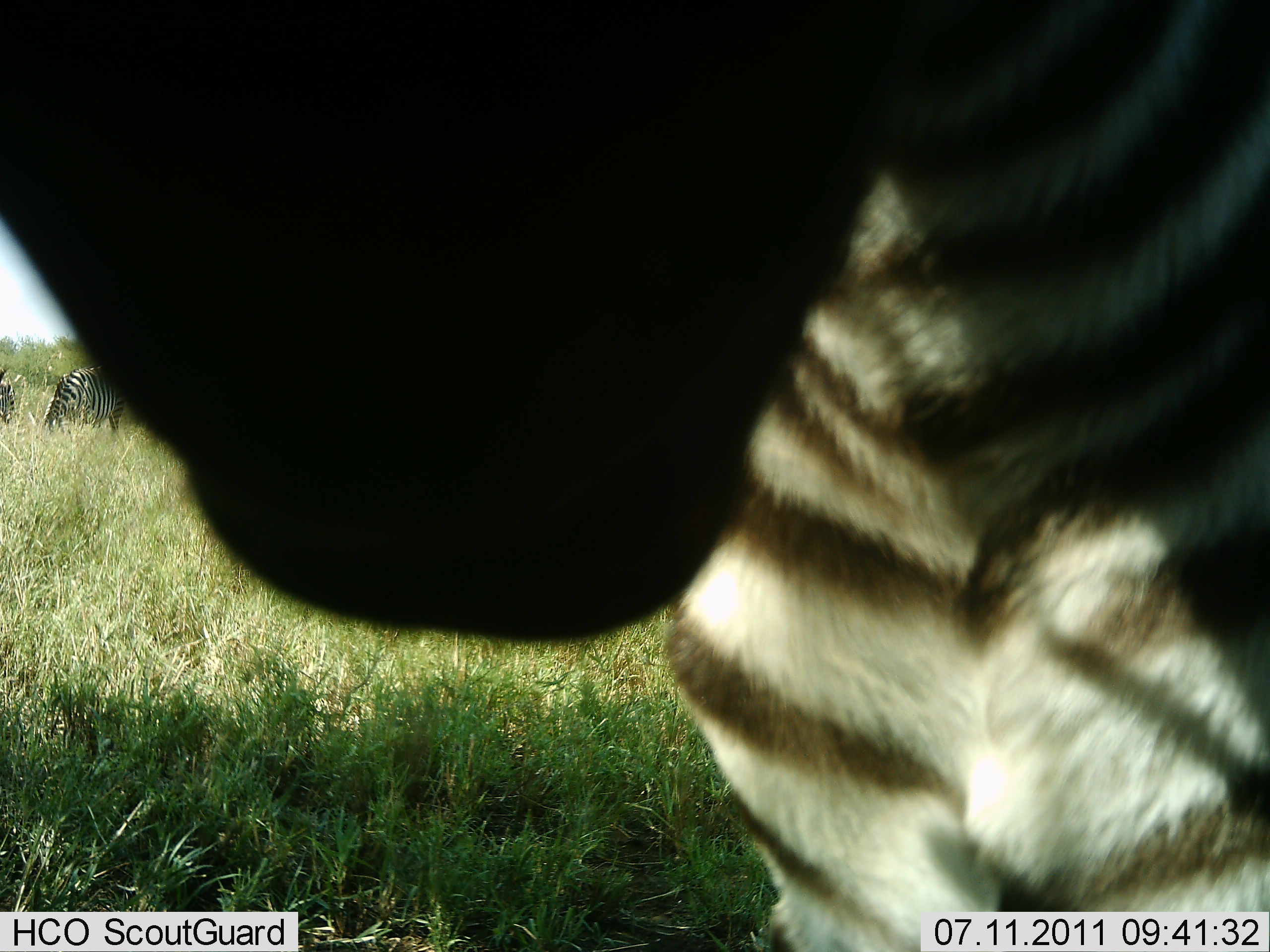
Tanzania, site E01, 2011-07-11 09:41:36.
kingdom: Animalia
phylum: Chordata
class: Mammalia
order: Perissodactyla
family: Equidae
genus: Equus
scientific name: Equus quagga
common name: plains zebra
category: zebra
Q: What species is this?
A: Zebra (plains zebra) (Equus quagga).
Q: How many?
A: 3.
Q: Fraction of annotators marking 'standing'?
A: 93%.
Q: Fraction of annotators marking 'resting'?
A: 0%.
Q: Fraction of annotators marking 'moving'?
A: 0%.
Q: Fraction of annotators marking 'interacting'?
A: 7%.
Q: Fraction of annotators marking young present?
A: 0%.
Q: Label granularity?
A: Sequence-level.